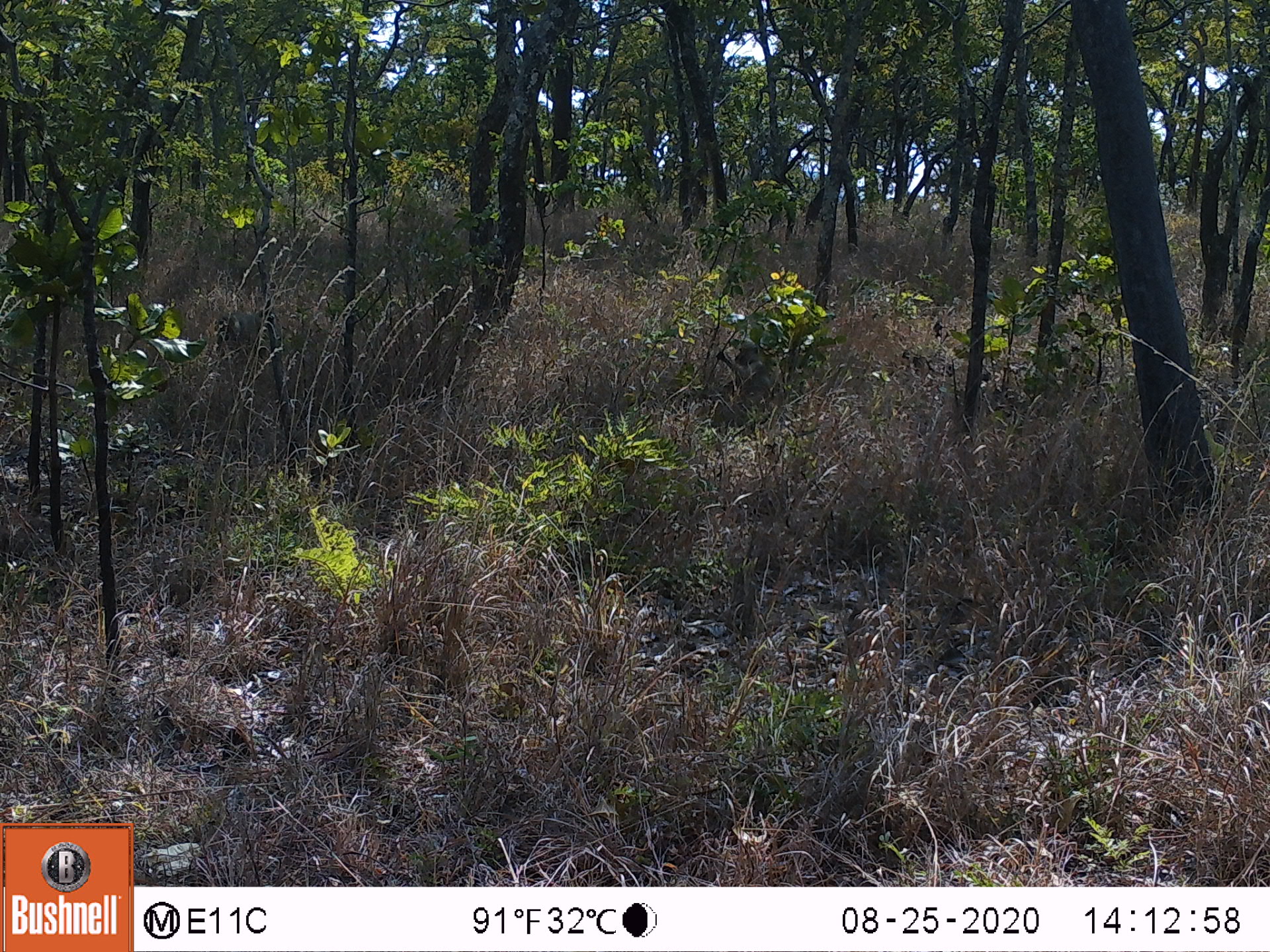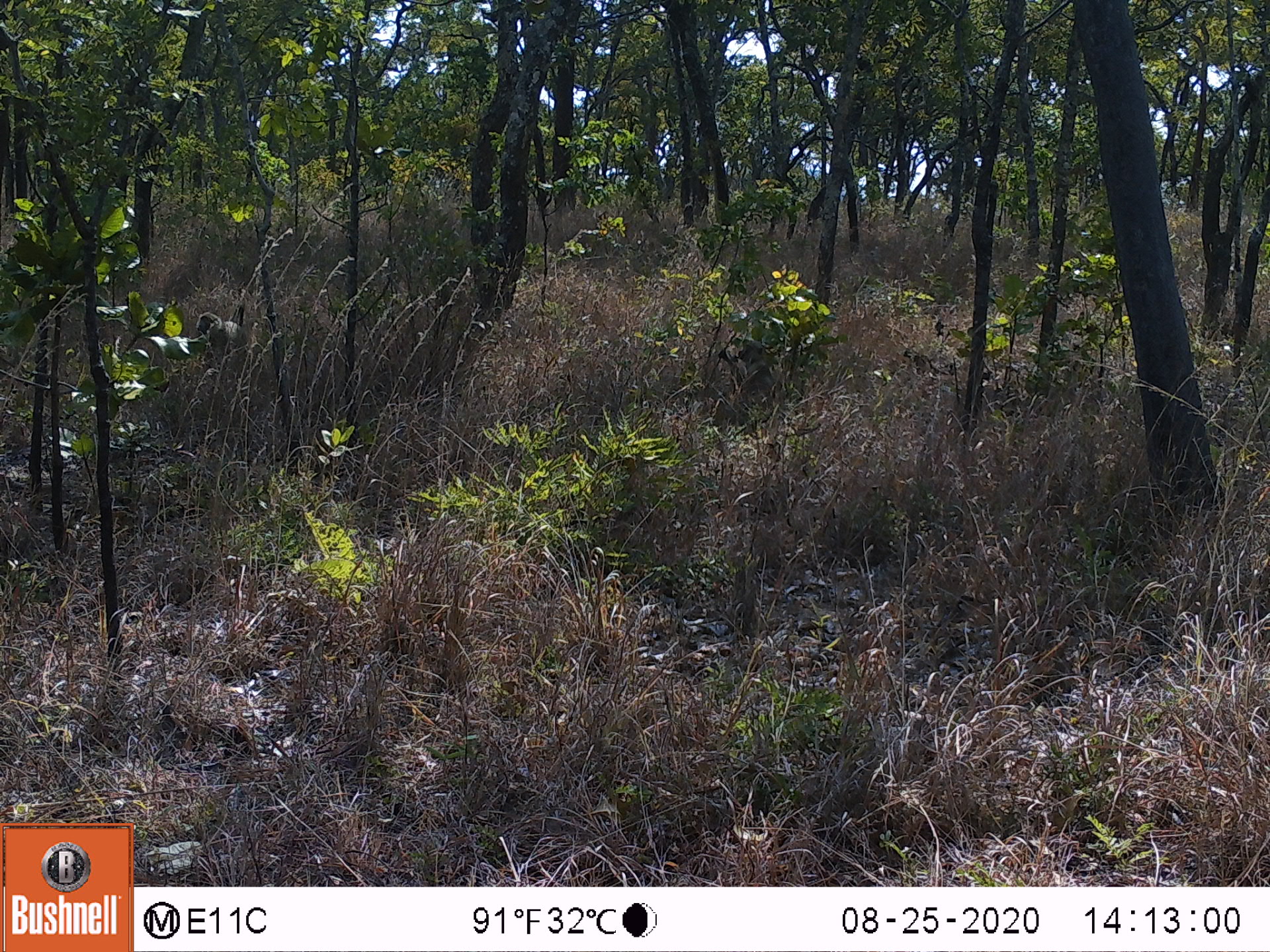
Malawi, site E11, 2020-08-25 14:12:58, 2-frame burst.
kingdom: Animalia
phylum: Chordata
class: Mammalia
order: Primates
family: Cercopithecidae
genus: Papio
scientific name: Papio cynocephalus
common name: yellow baboon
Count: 2.